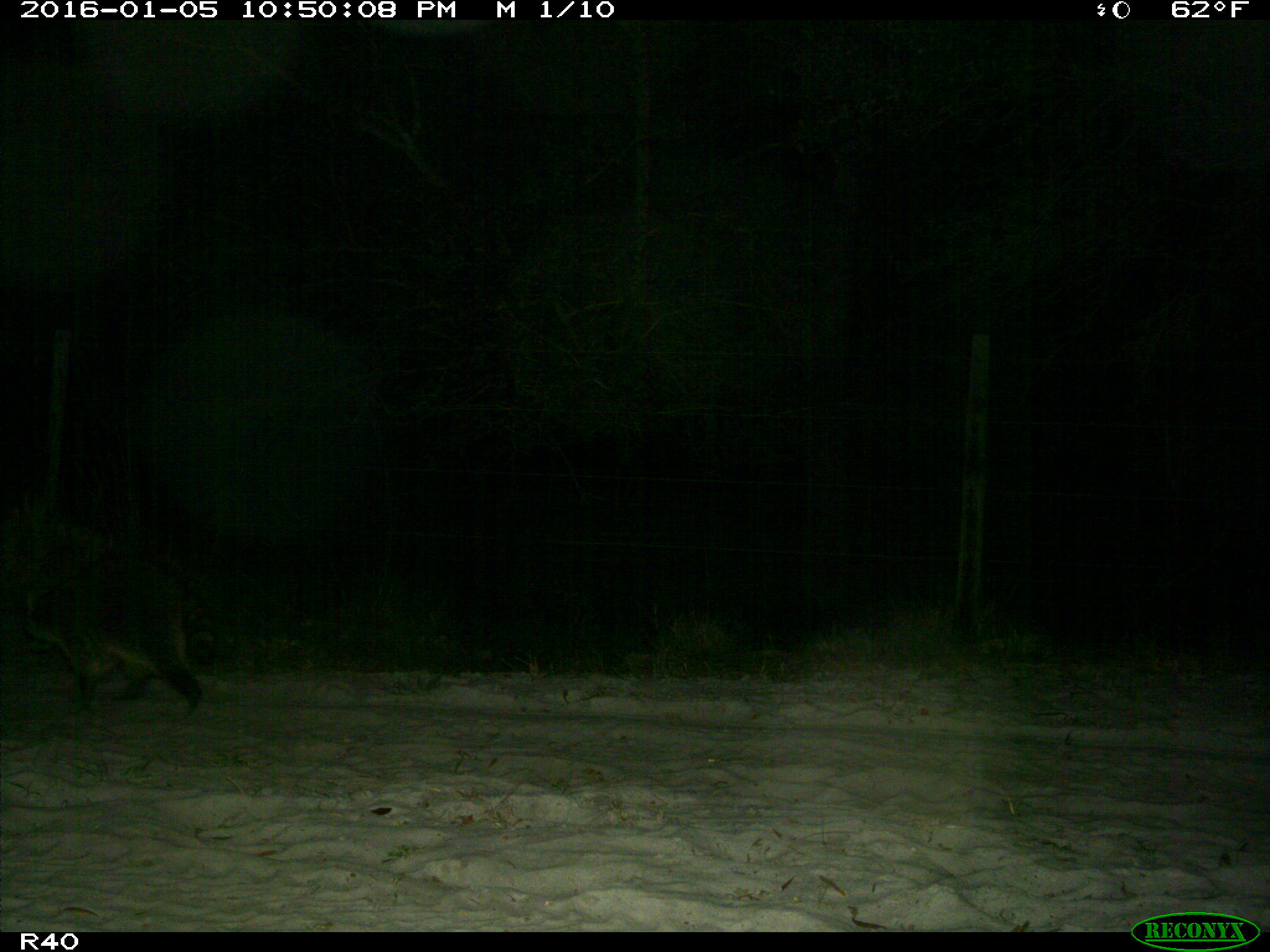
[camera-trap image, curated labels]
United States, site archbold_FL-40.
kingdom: Animalia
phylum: Chordata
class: Mammalia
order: Carnivora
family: Procyonidae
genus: Procyon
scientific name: Procyon lotor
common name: common raccoon